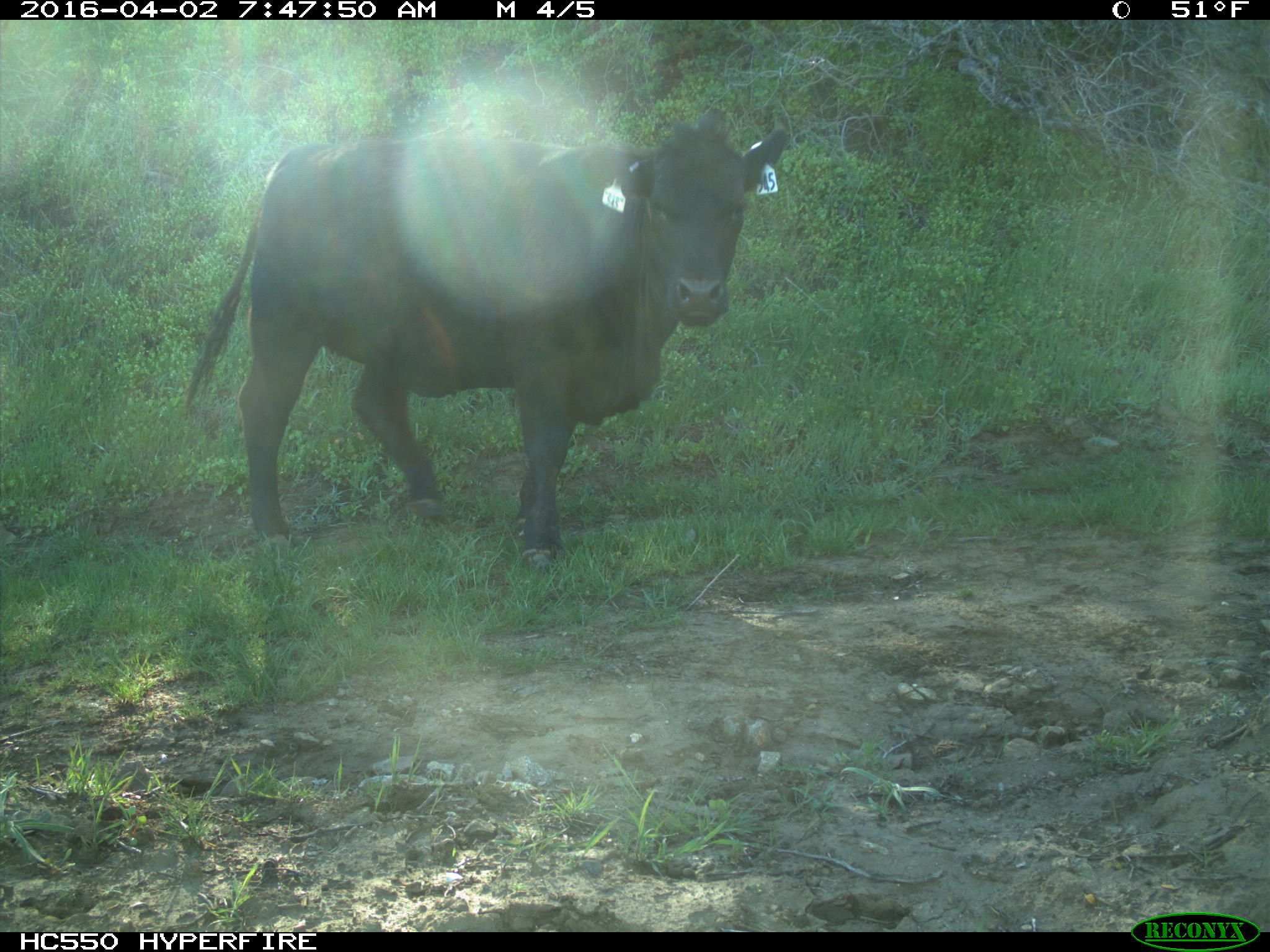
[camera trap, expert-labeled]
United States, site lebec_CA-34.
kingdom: Animalia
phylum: Chordata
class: Mammalia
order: Artiodactyla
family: Bovidae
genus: Bos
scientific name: Bos taurus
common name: domestic cow